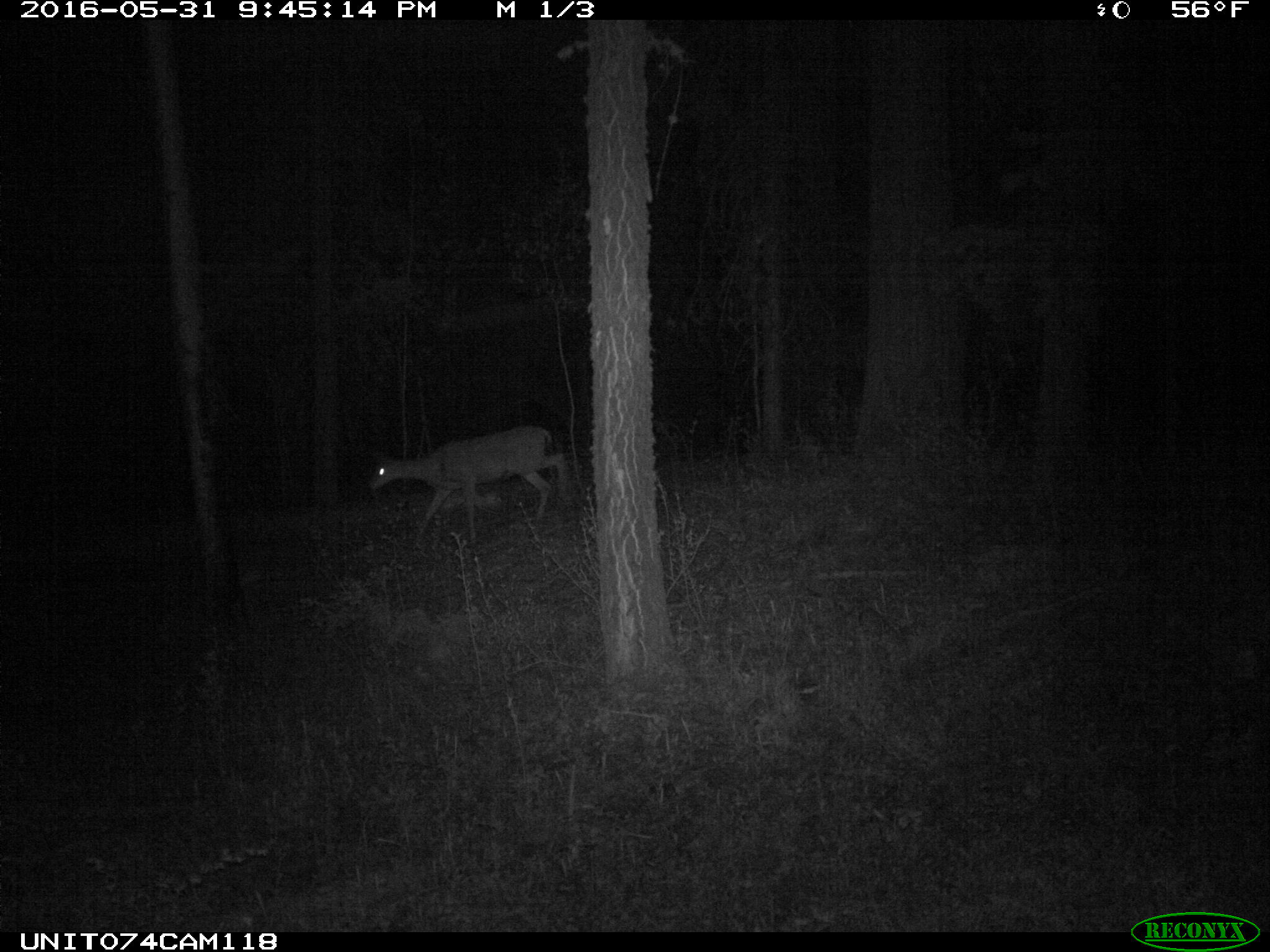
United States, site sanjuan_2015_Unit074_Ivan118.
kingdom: Animalia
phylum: Chordata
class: Mammalia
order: Artiodactyla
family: Cervidae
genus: Odocoileus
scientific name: Odocoileus hemionus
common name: mule deer